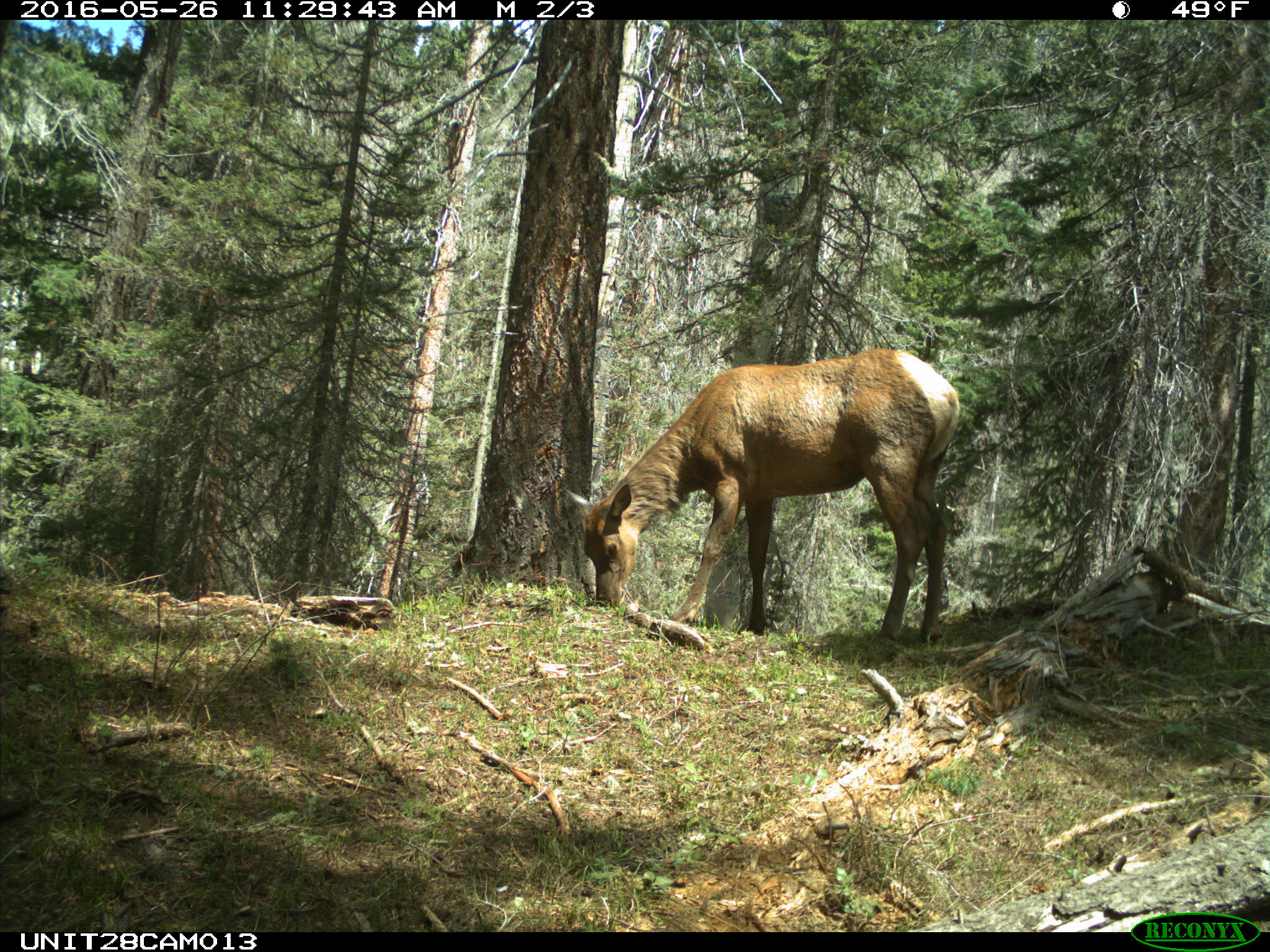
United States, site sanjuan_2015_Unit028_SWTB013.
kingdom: Animalia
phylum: Chordata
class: Mammalia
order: Artiodactyla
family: Cervidae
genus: Cervus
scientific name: Cervus elaphus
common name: red deer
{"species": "Cervus elaphus (red deer)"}